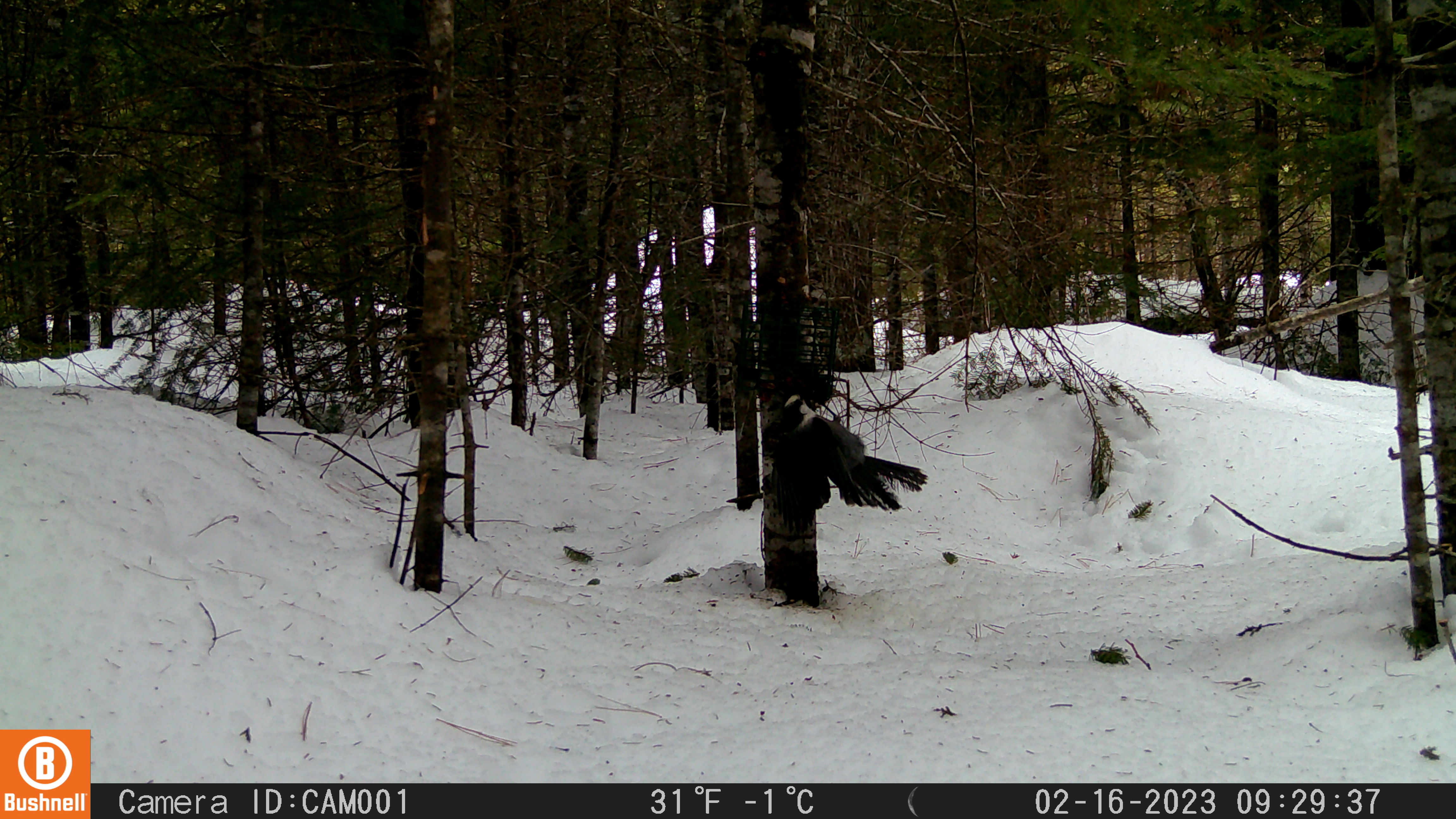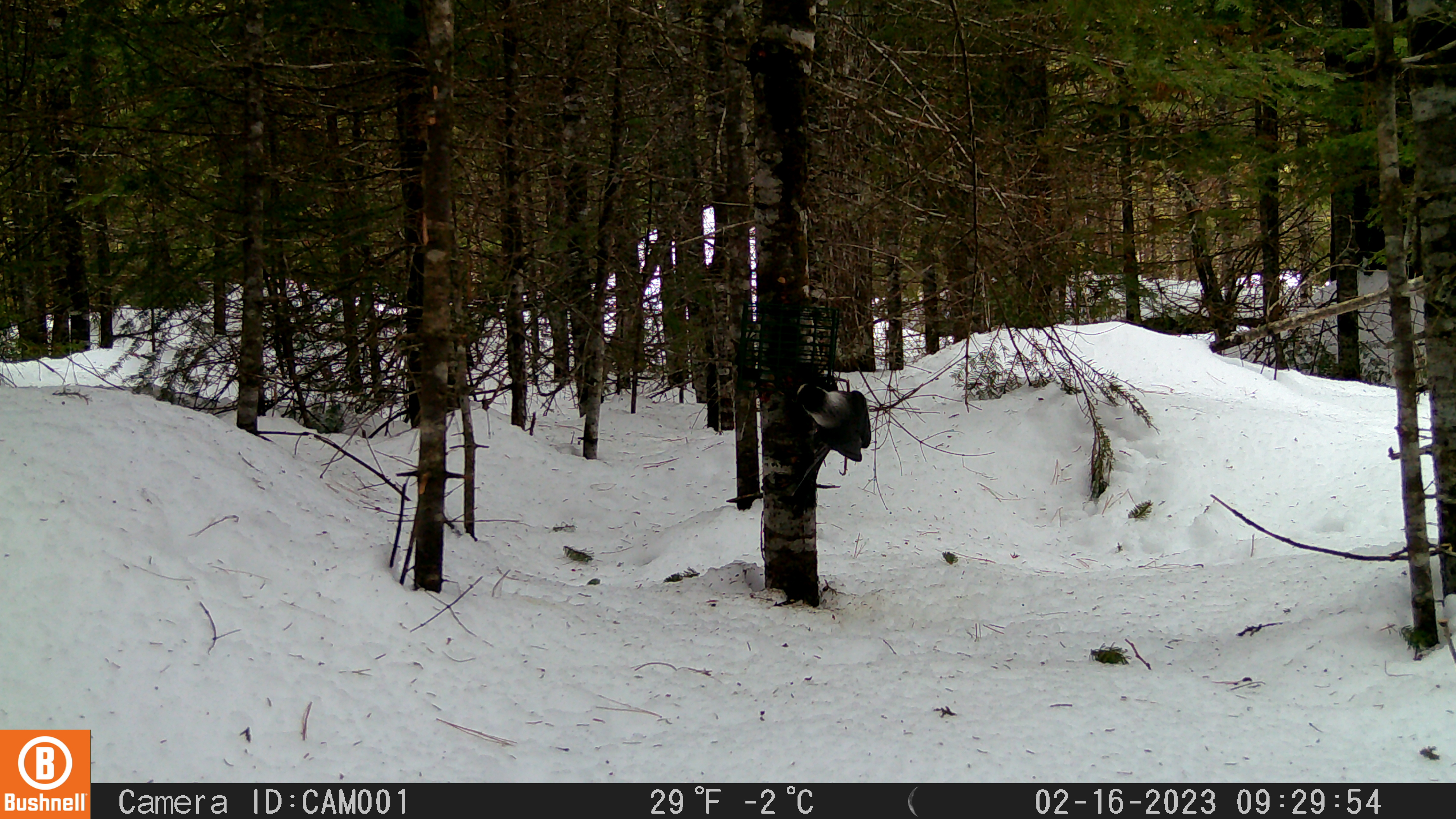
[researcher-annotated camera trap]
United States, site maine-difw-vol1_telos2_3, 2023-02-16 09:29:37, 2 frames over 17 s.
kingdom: Animalia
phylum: Chordata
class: Aves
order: Passeriformes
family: Corvidae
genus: Perisoreus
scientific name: Perisoreus canadensis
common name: canada jay